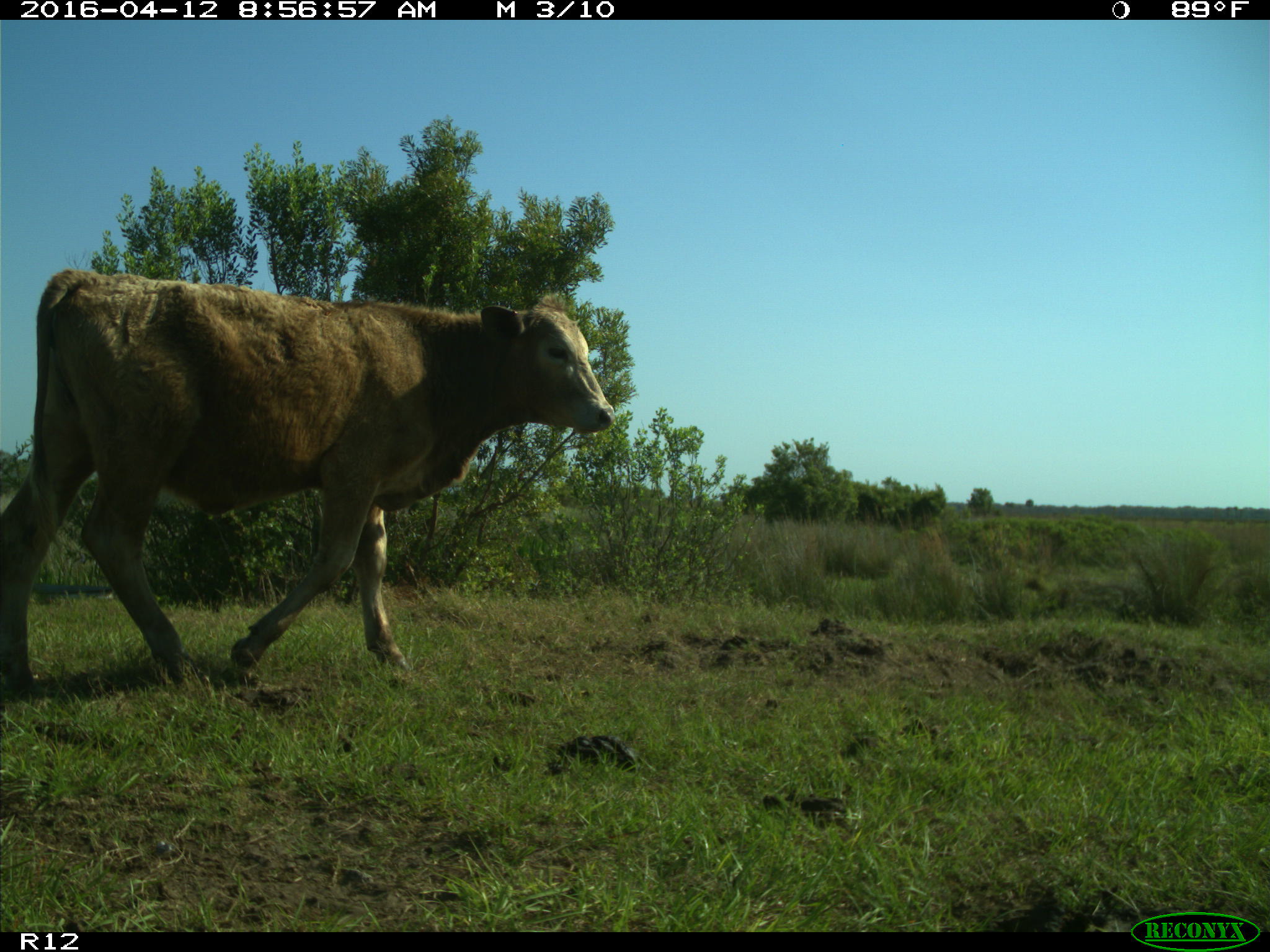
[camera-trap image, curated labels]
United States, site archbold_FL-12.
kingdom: Animalia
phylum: Chordata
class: Mammalia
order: Artiodactyla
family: Bovidae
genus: Bos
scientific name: Bos taurus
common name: domestic cow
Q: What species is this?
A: Bos taurus (domestic cow).